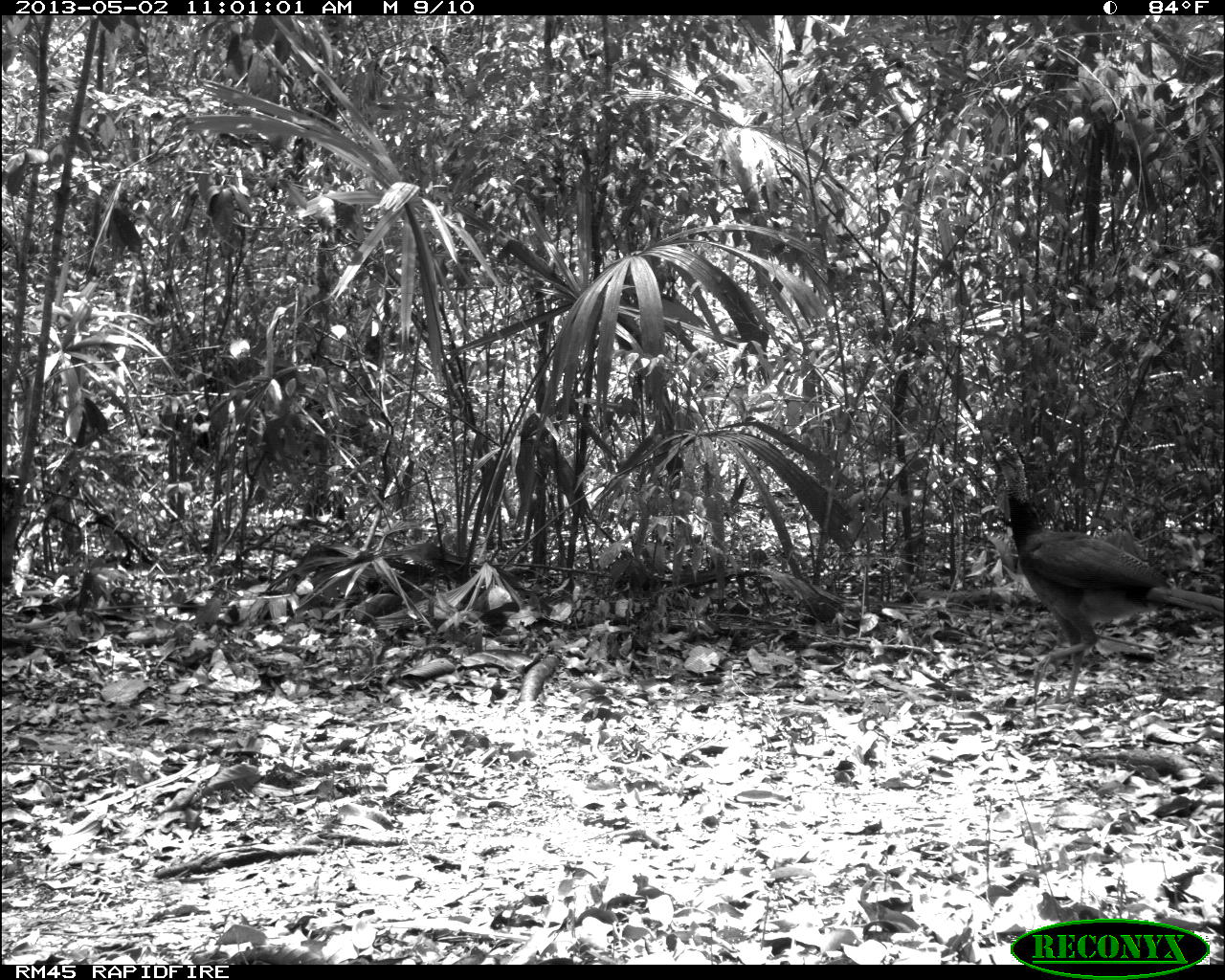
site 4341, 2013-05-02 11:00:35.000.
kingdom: Animalia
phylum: Chordata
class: Aves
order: Galliformes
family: Cracidae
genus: Crax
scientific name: Crax rubra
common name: great curassow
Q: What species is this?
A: Crax rubra (great curassow).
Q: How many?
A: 1.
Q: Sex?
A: Female.